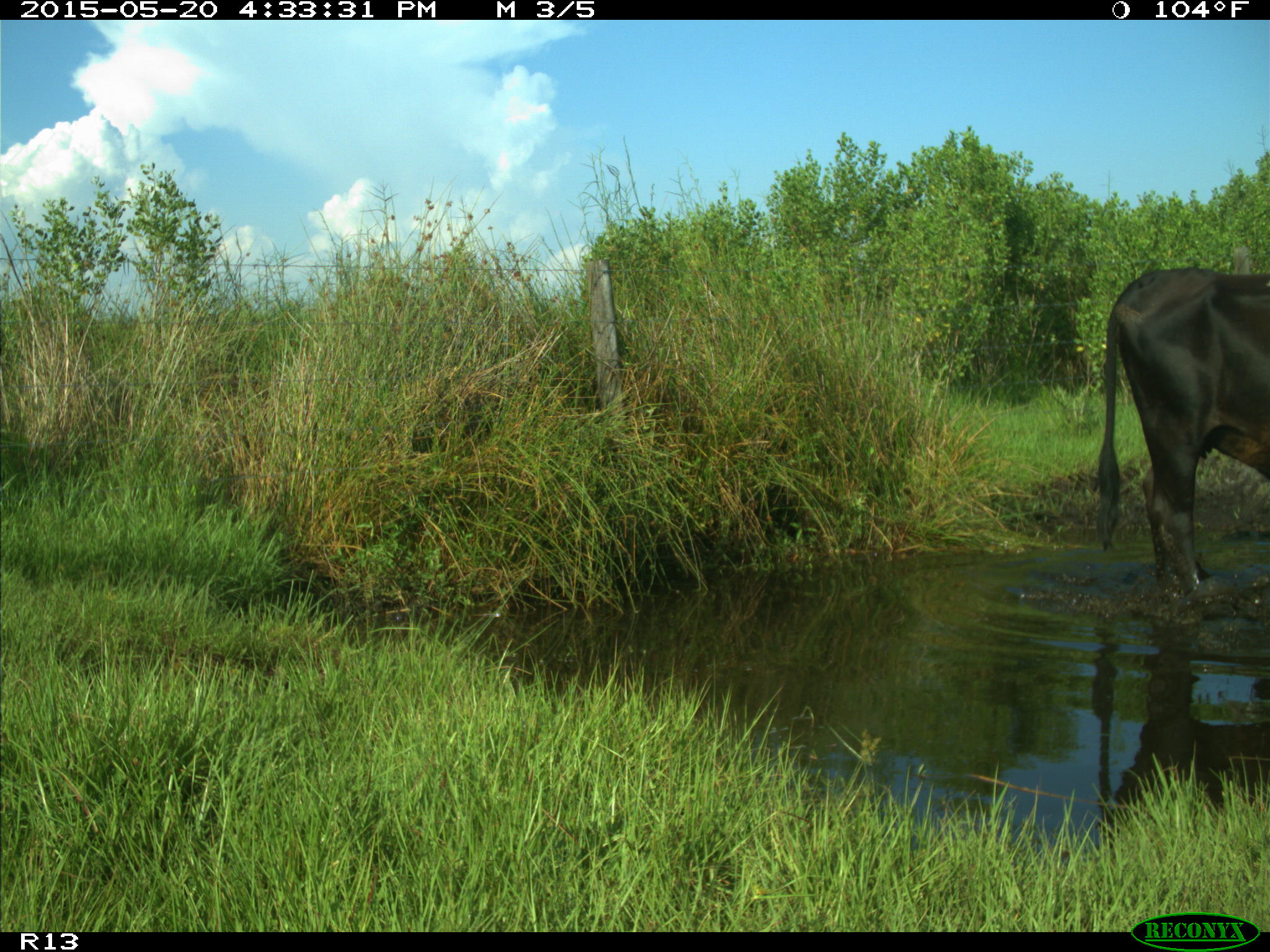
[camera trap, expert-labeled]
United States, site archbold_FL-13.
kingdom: Animalia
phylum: Chordata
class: Mammalia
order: Artiodactyla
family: Bovidae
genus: Bos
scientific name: Bos taurus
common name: domestic cow